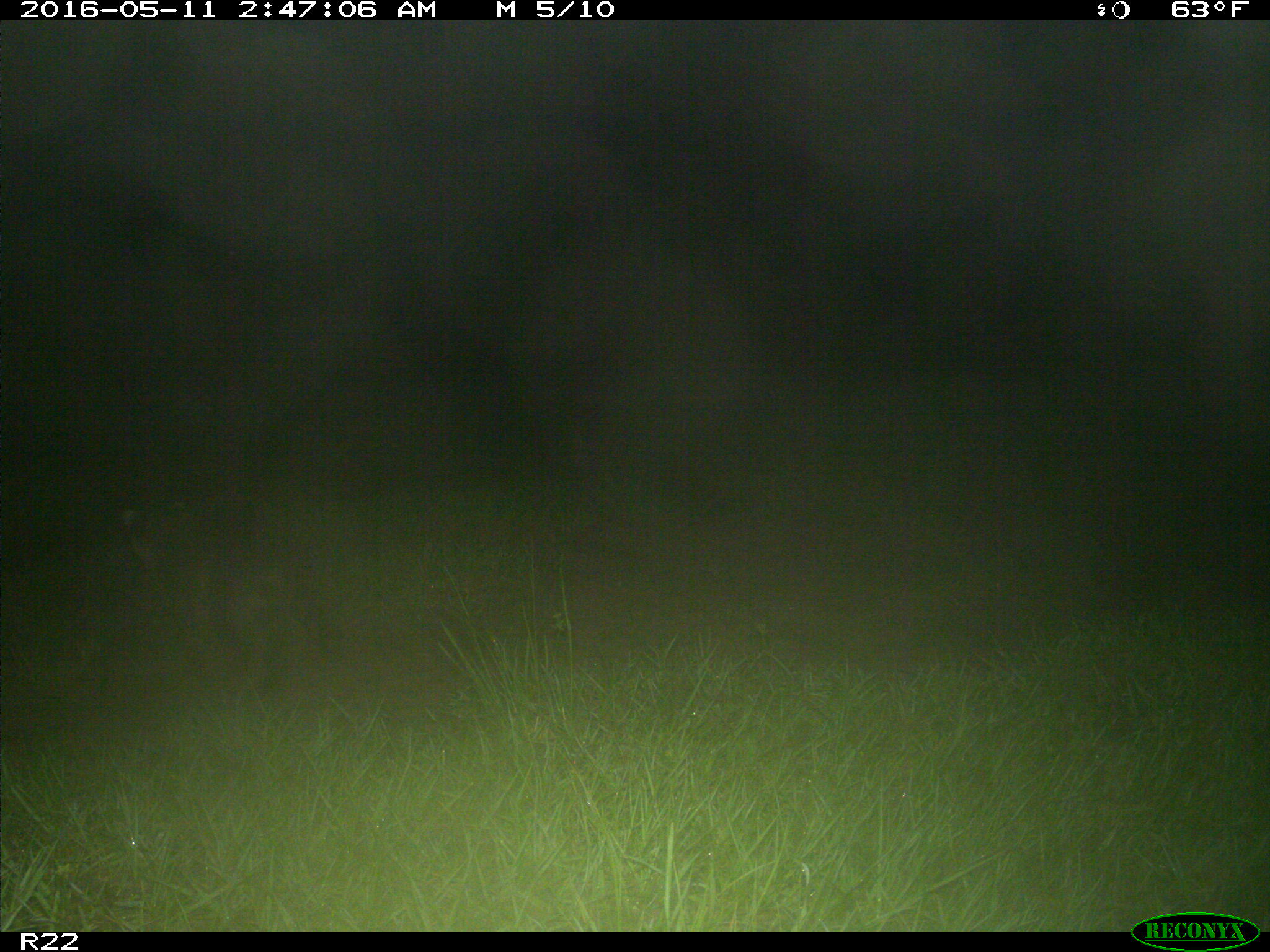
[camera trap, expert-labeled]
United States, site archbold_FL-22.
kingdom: Animalia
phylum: Chordata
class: Mammalia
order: Carnivora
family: Procyonidae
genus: Procyon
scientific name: Procyon lotor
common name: common raccoon